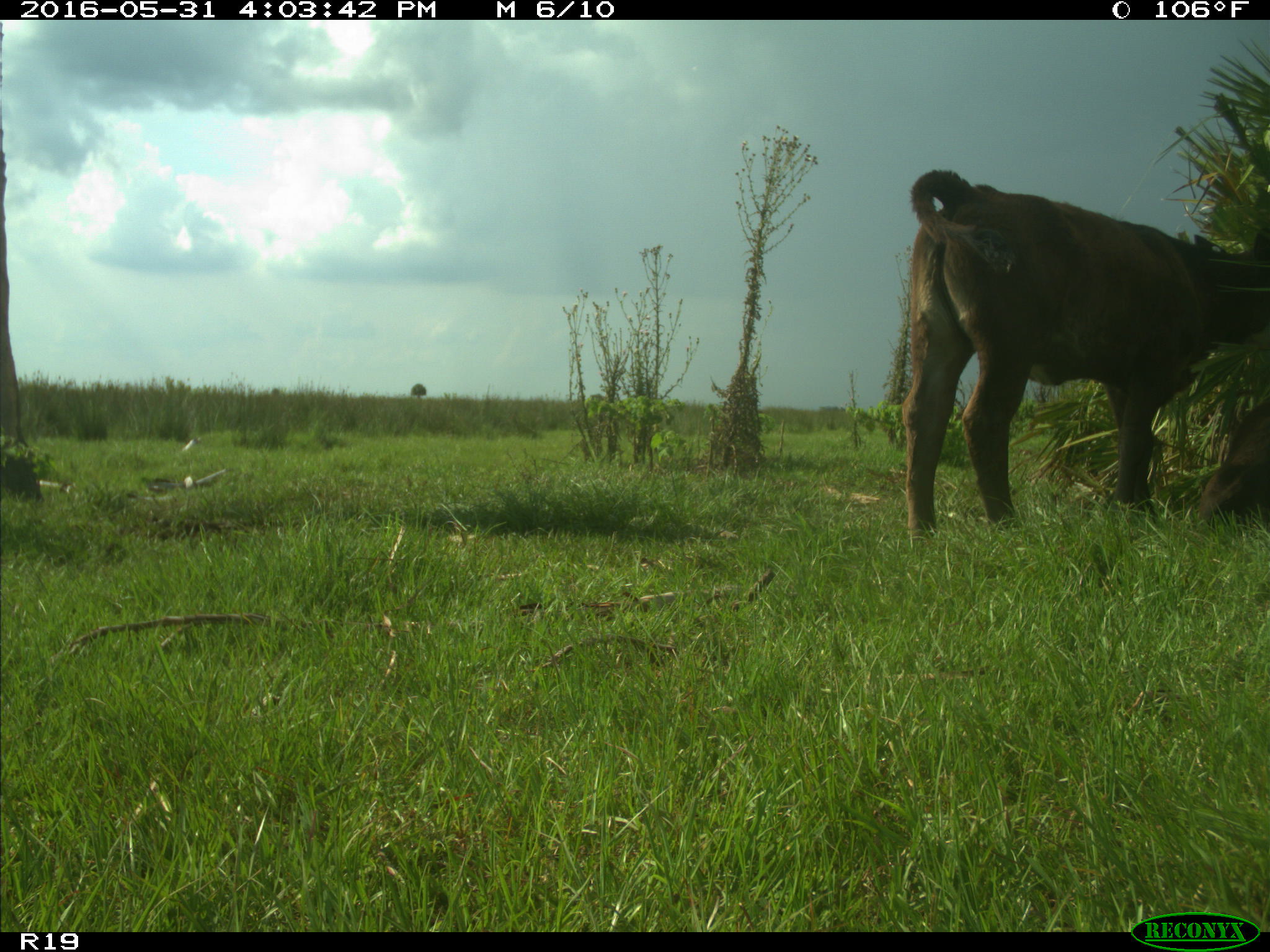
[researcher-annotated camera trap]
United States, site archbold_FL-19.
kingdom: Animalia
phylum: Chordata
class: Mammalia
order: Artiodactyla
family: Bovidae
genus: Bos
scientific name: Bos taurus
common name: domestic cow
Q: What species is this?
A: Bos taurus (domestic cow).